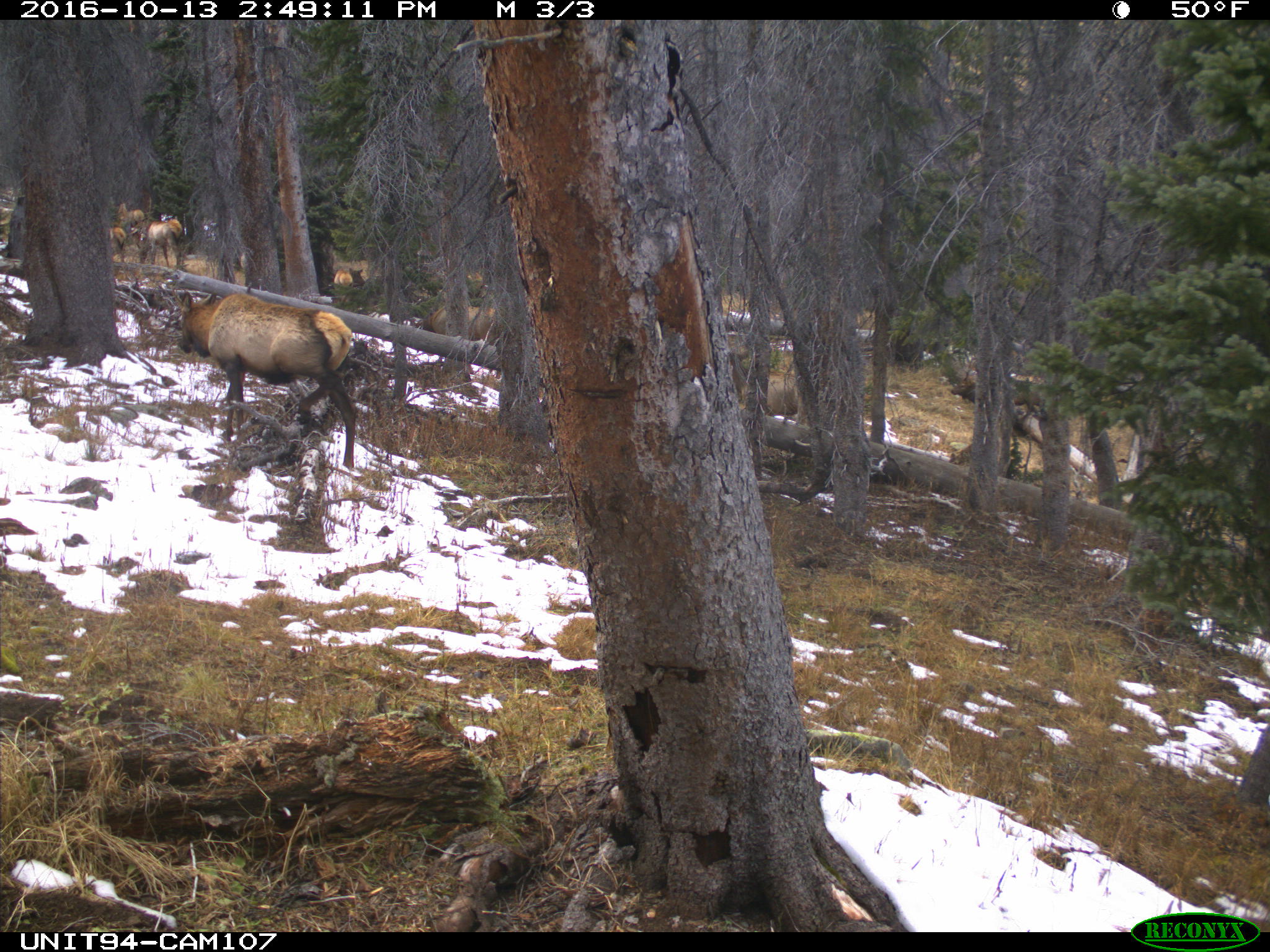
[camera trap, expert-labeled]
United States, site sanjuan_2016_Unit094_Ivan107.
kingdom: Animalia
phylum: Chordata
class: Mammalia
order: Artiodactyla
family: Cervidae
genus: Cervus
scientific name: Cervus elaphus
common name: red deer